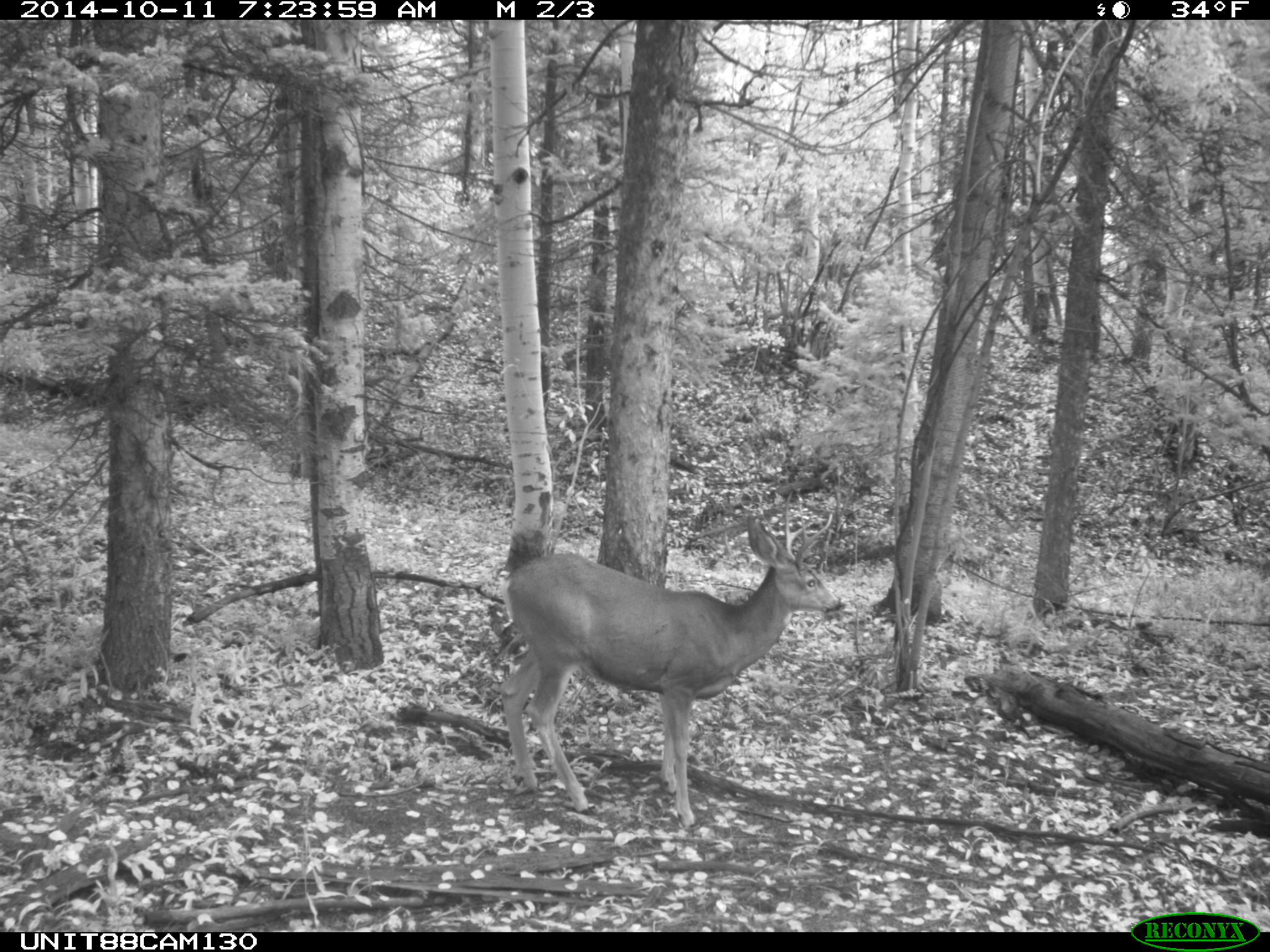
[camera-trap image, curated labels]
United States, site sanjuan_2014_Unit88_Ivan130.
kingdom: Animalia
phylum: Chordata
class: Mammalia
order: Artiodactyla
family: Cervidae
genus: Odocoileus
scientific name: Odocoileus hemionus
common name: mule deer